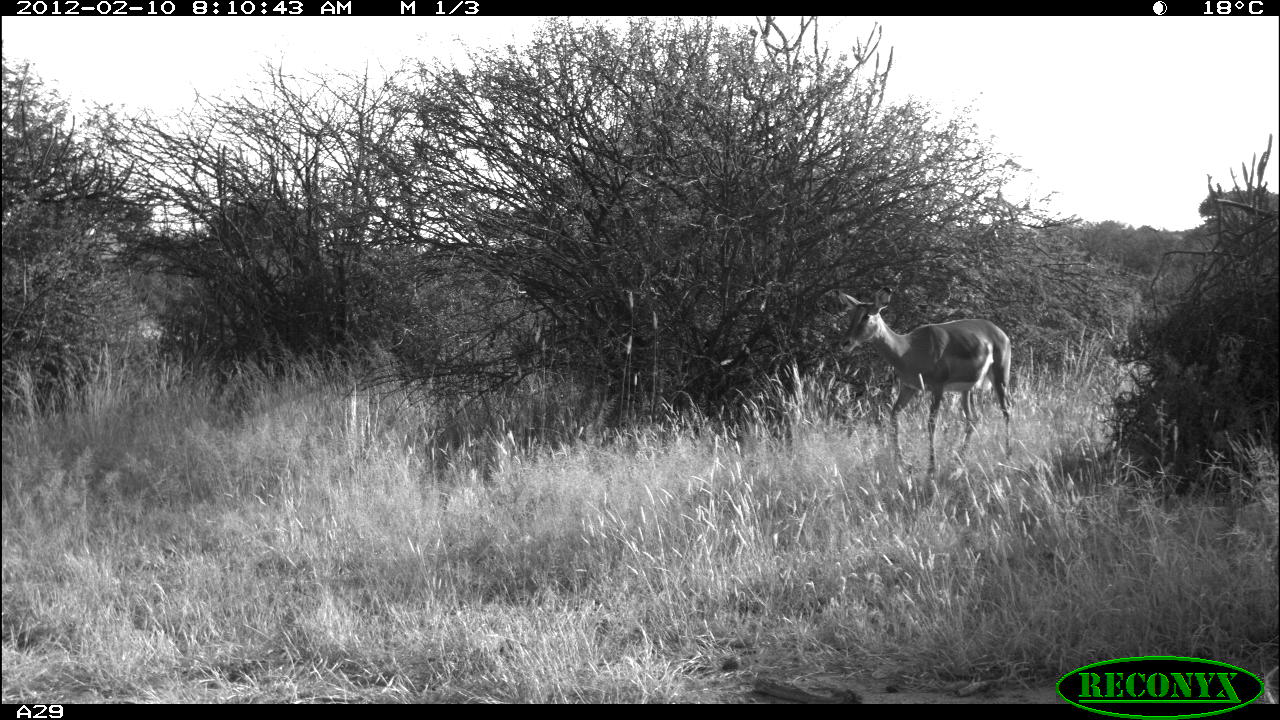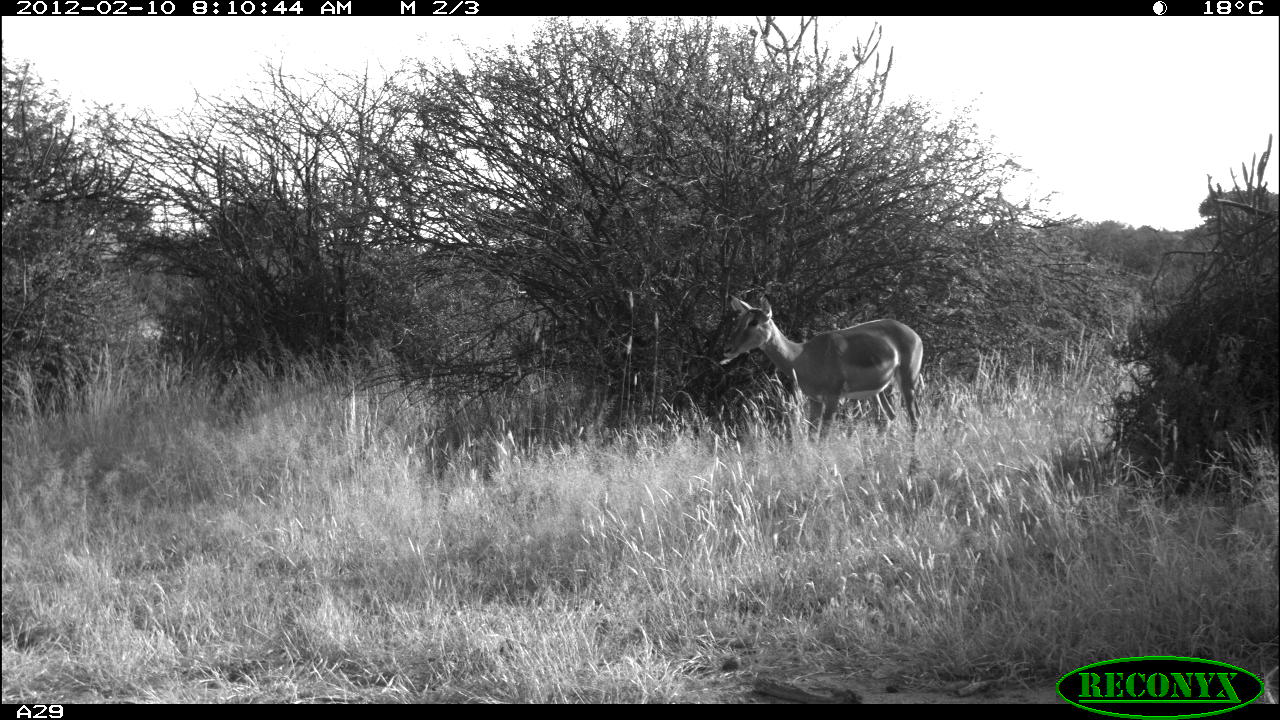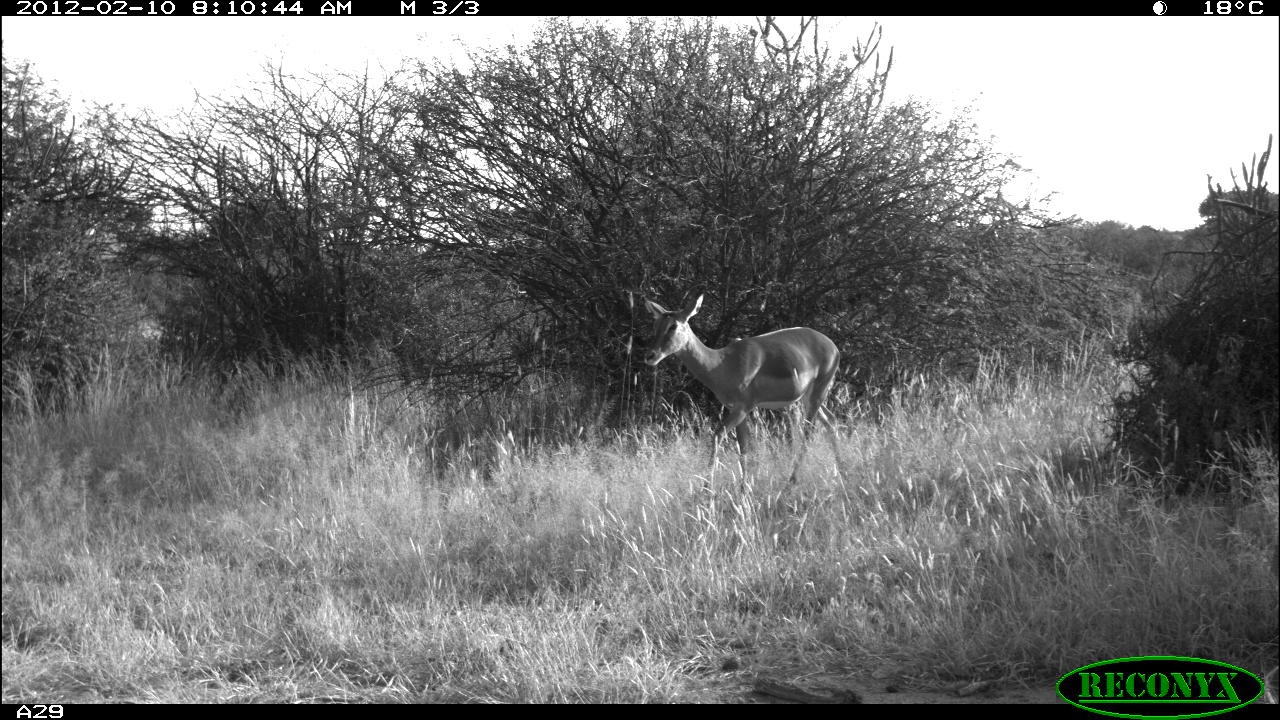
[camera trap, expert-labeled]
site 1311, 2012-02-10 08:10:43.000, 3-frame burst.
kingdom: Animalia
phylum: Chordata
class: Mammalia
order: Artiodactyla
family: Bovidae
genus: Aepyceros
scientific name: Aepyceros melampus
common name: impala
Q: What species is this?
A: Aepyceros melampus (impala).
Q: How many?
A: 1.